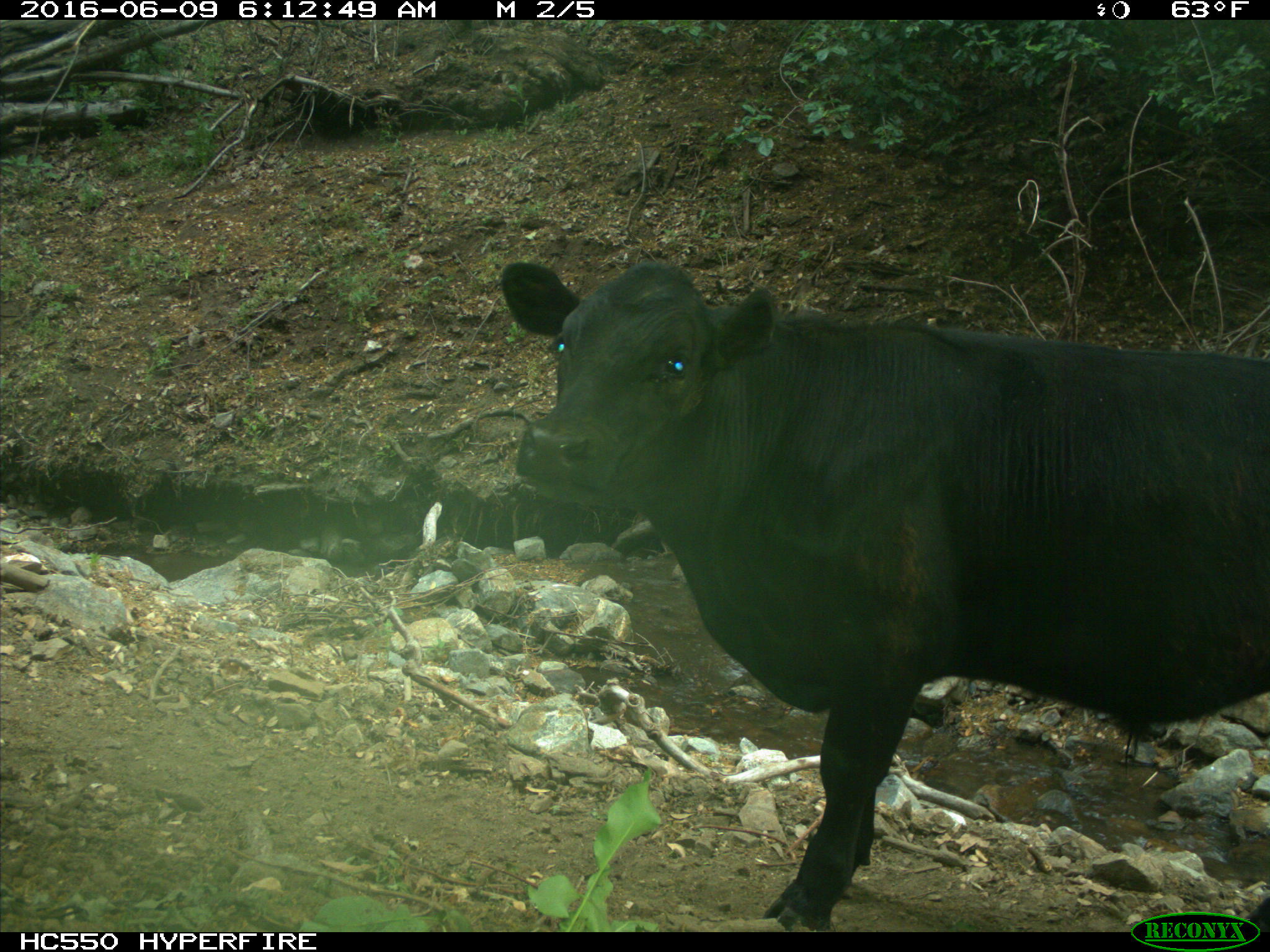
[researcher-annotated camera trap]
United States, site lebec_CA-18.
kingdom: Animalia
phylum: Chordata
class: Mammalia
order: Artiodactyla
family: Bovidae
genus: Bos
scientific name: Bos taurus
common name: domestic cow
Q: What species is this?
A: Bos taurus (domestic cow).